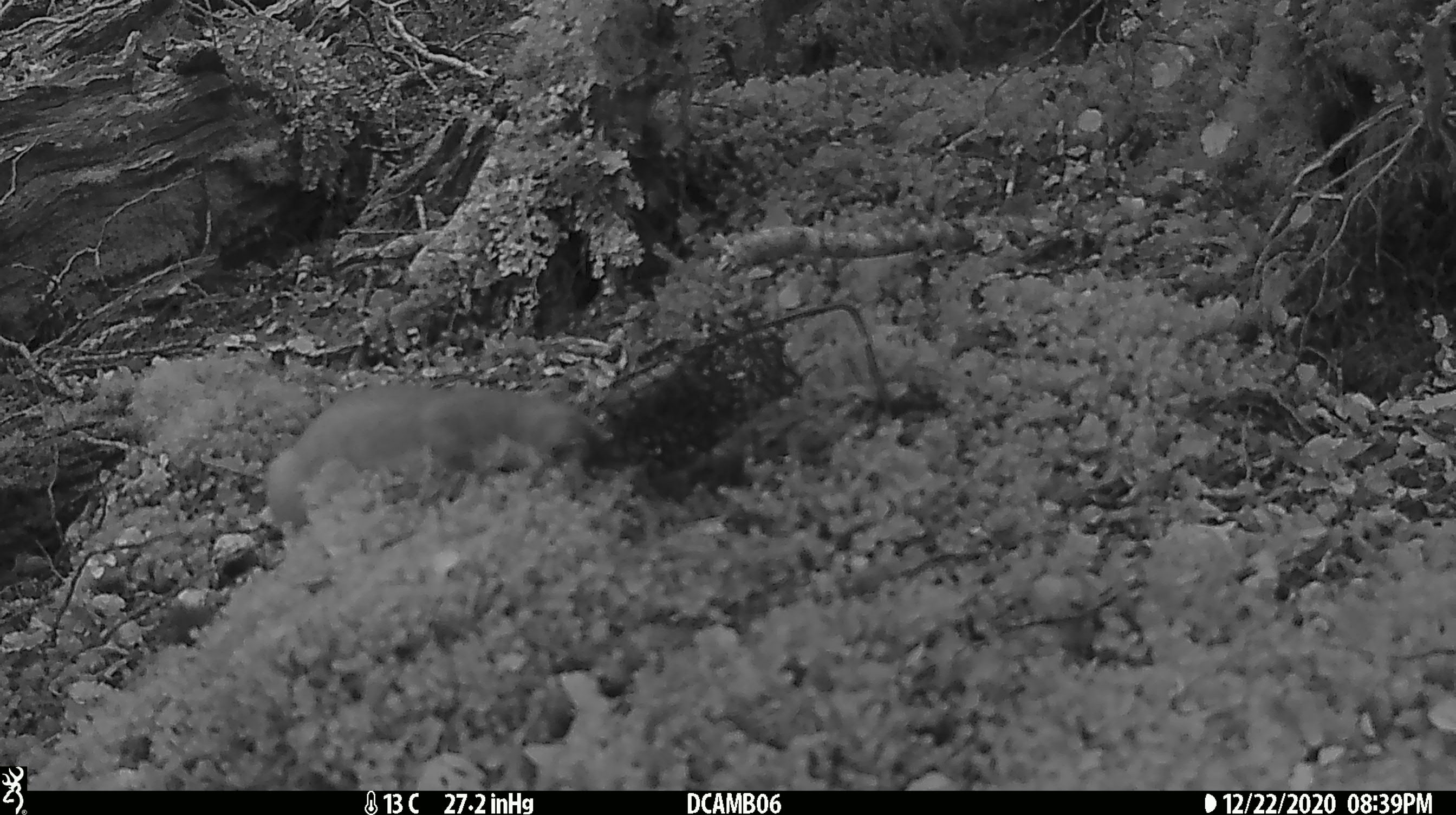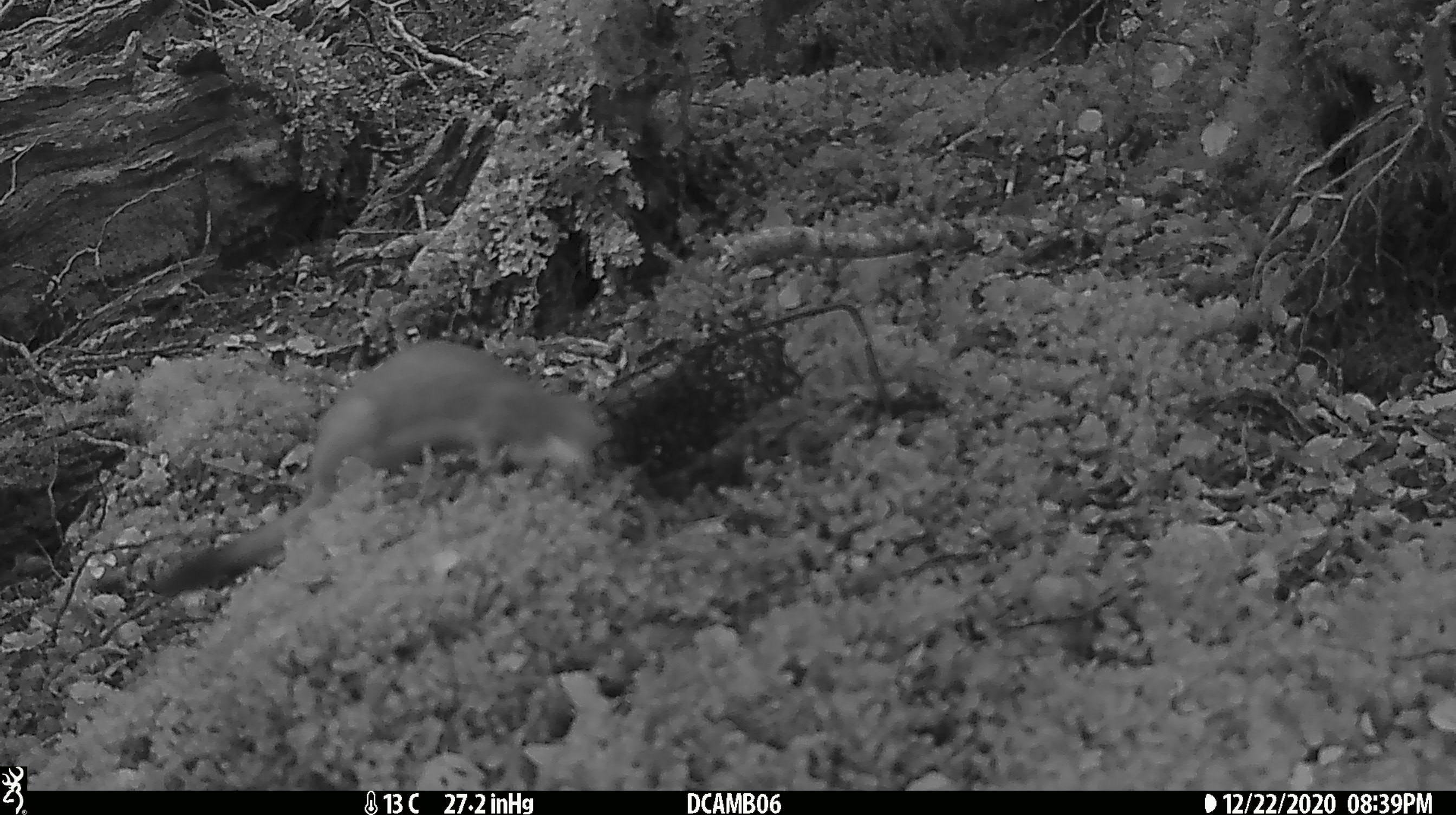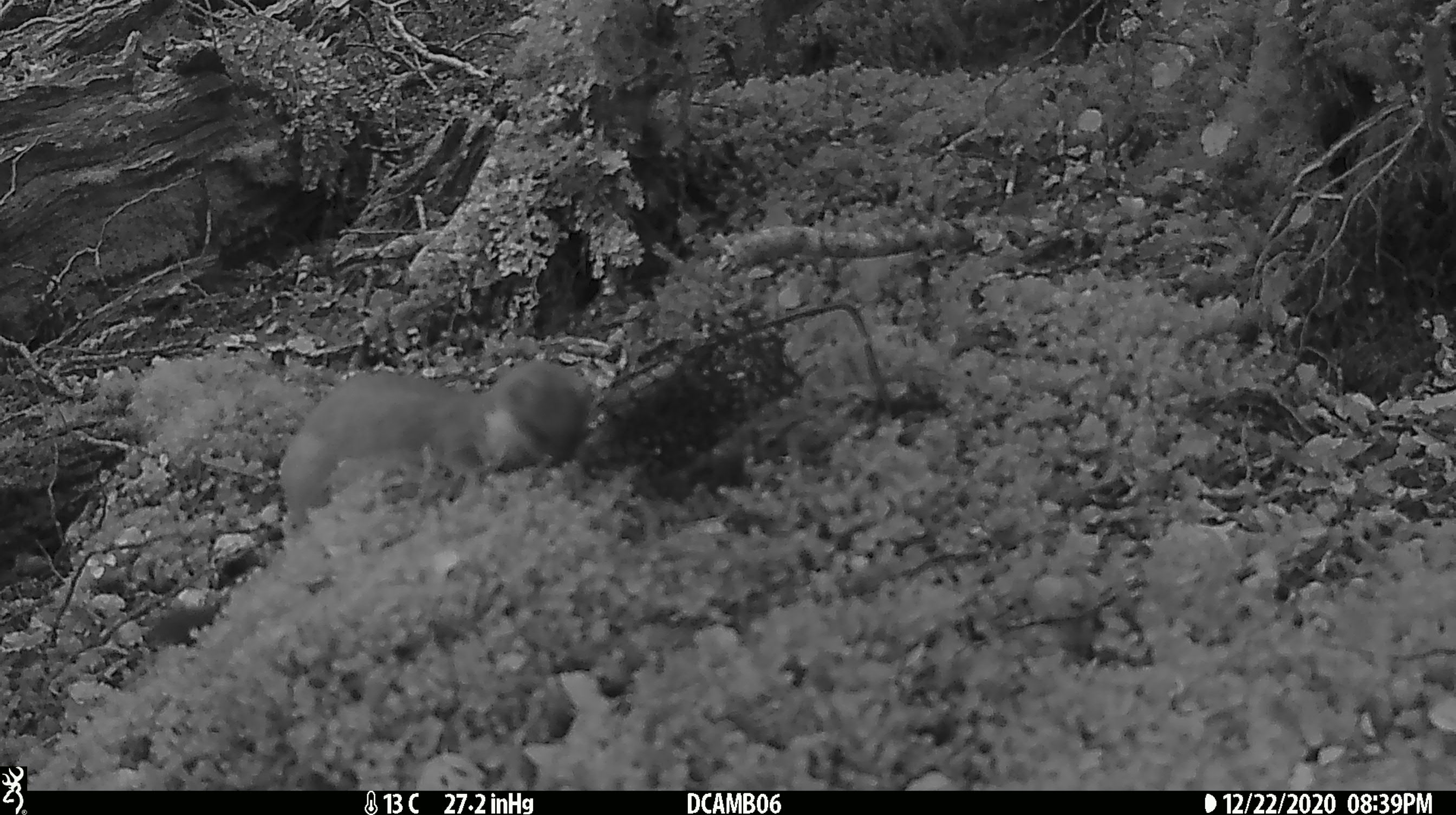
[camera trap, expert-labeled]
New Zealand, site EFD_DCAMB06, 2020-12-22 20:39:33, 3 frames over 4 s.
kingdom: Animalia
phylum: Chordata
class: Mammalia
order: Carnivora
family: Mustelidae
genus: Mustela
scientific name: Mustela erminea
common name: stoat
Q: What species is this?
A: Stoat (Mustela erminea).